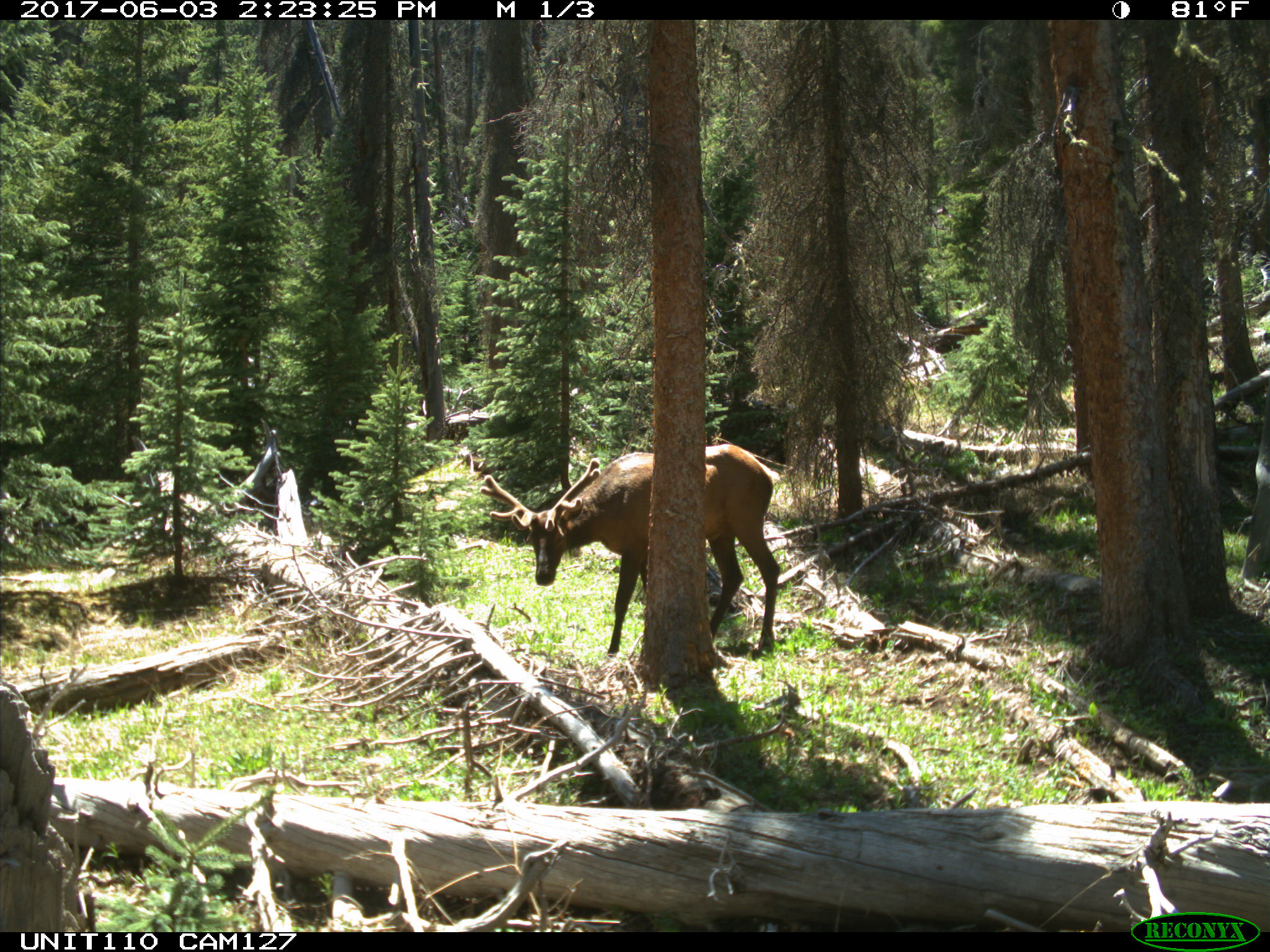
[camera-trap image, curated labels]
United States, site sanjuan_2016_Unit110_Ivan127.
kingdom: Animalia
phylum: Chordata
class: Mammalia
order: Artiodactyla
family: Cervidae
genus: Cervus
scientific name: Cervus elaphus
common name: red deer